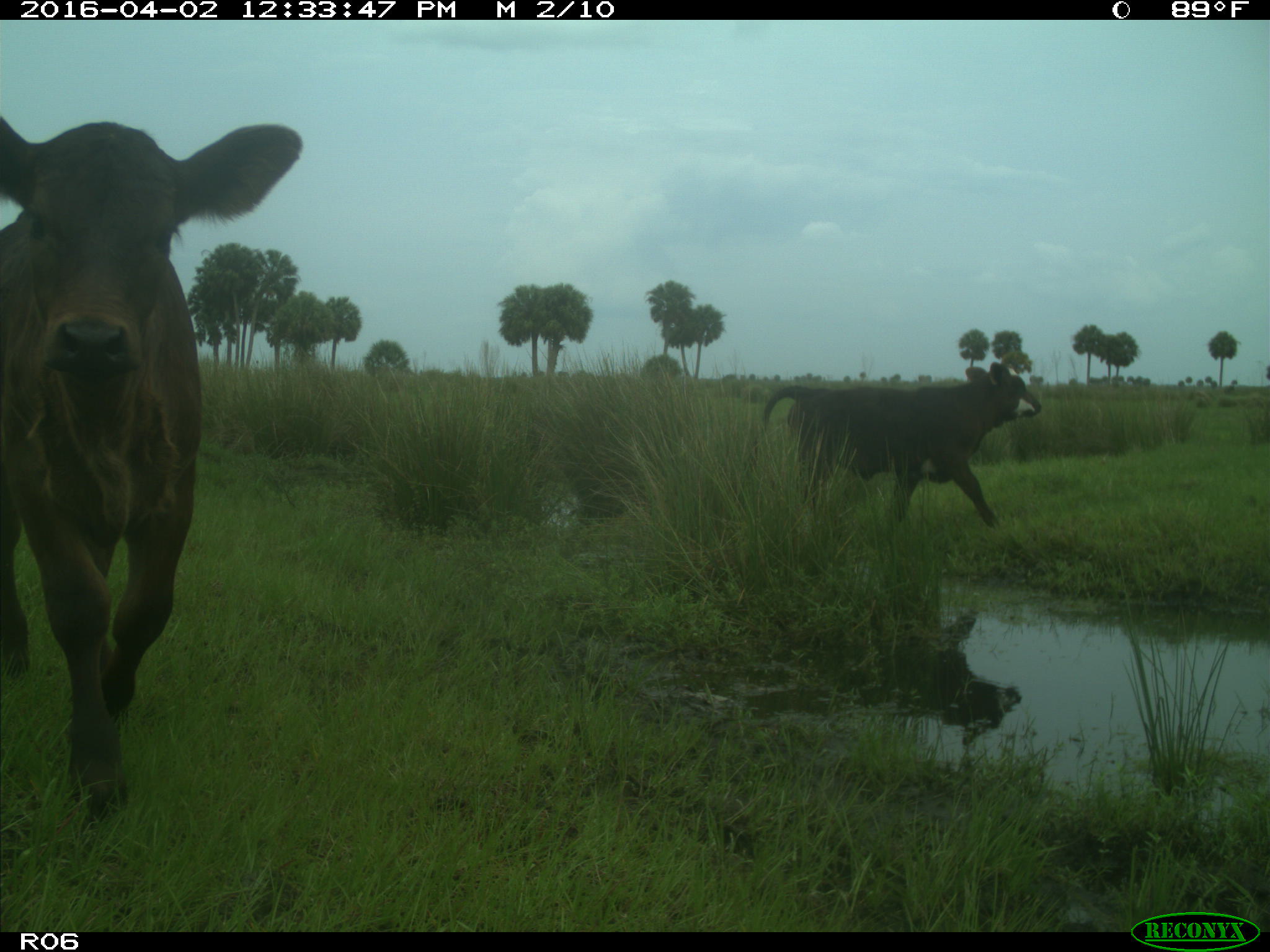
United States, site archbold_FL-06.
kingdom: Animalia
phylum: Chordata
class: Mammalia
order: Artiodactyla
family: Bovidae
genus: Bos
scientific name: Bos taurus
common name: domestic cow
Bos taurus (domestic cow).